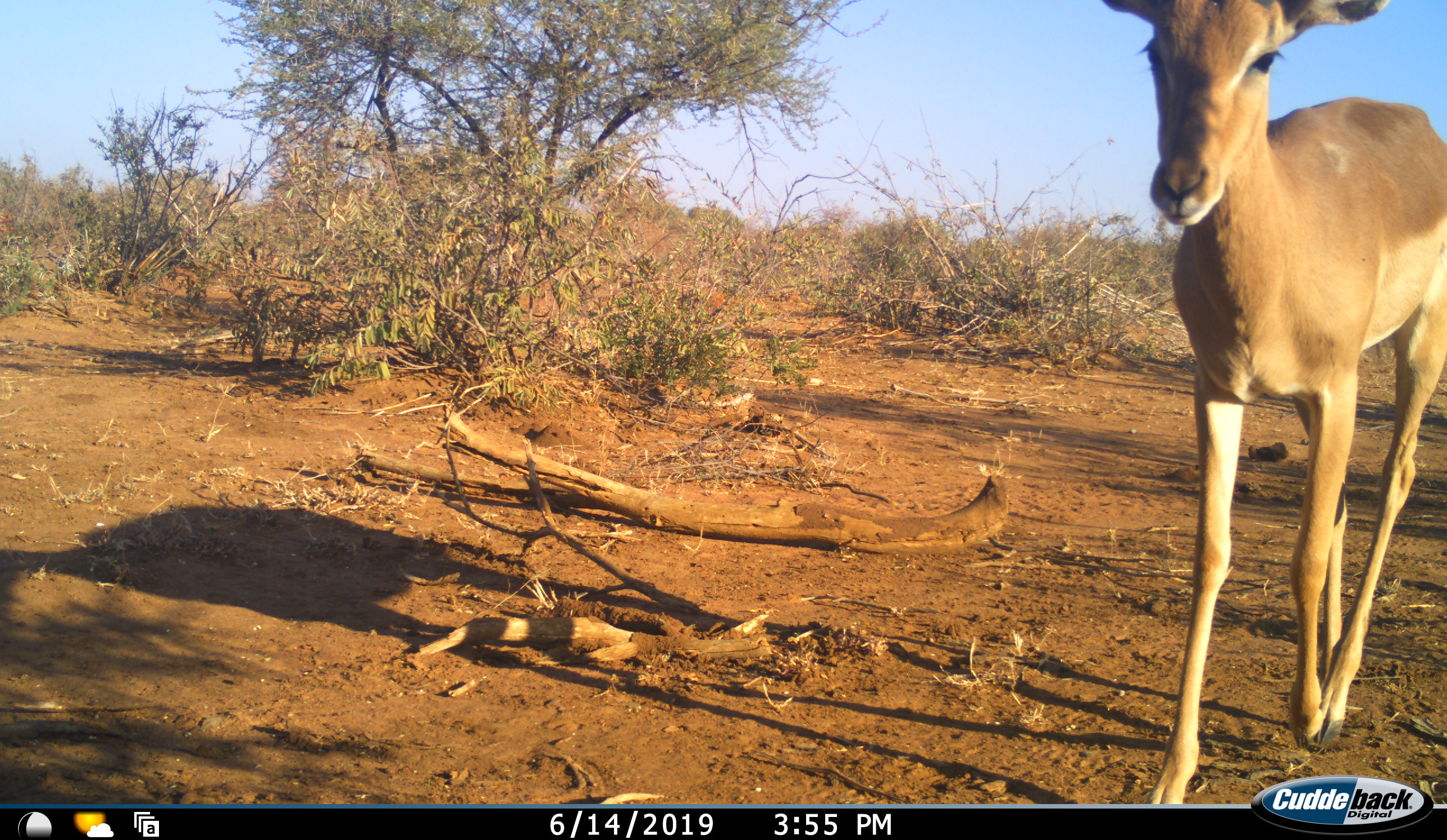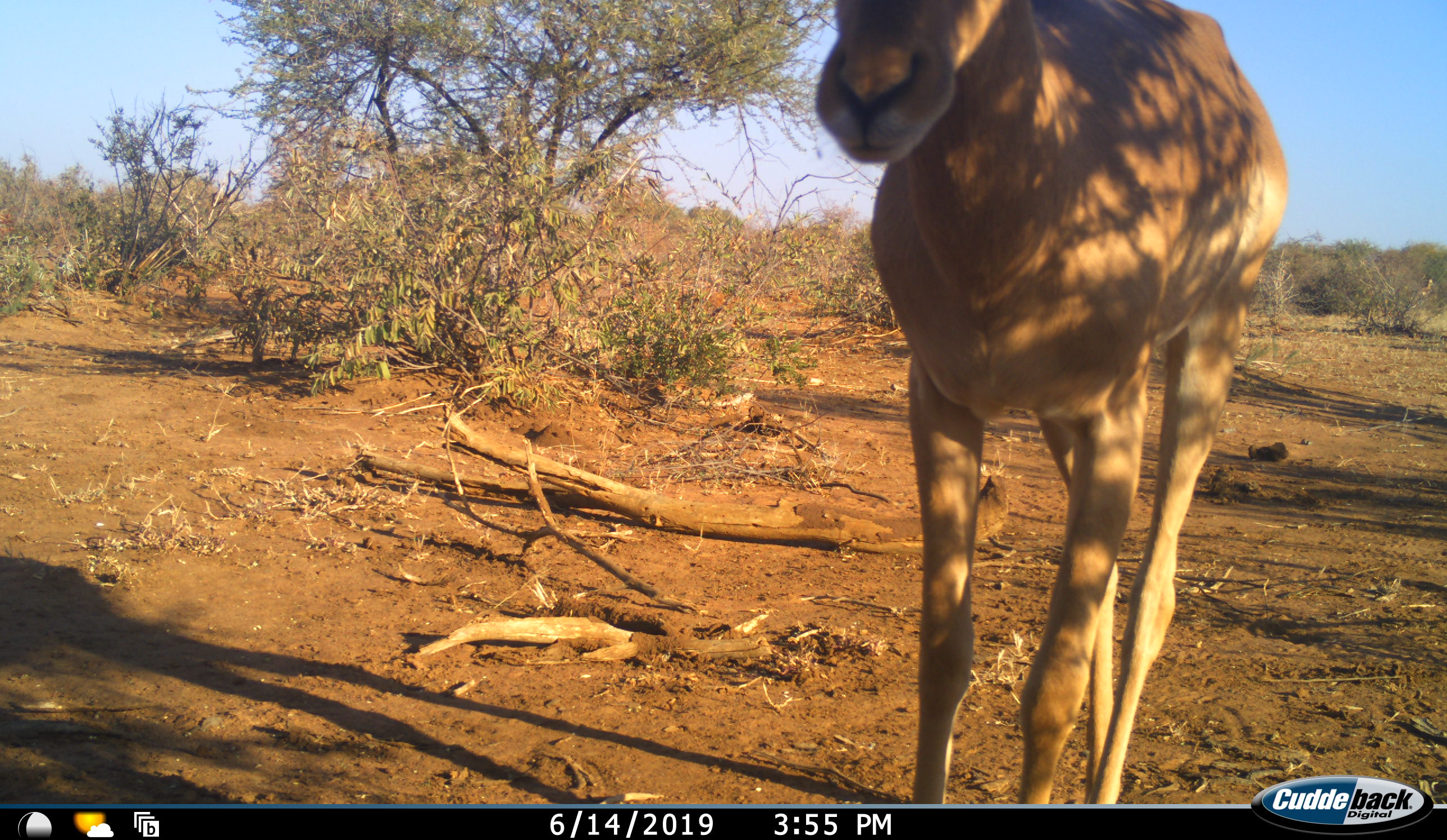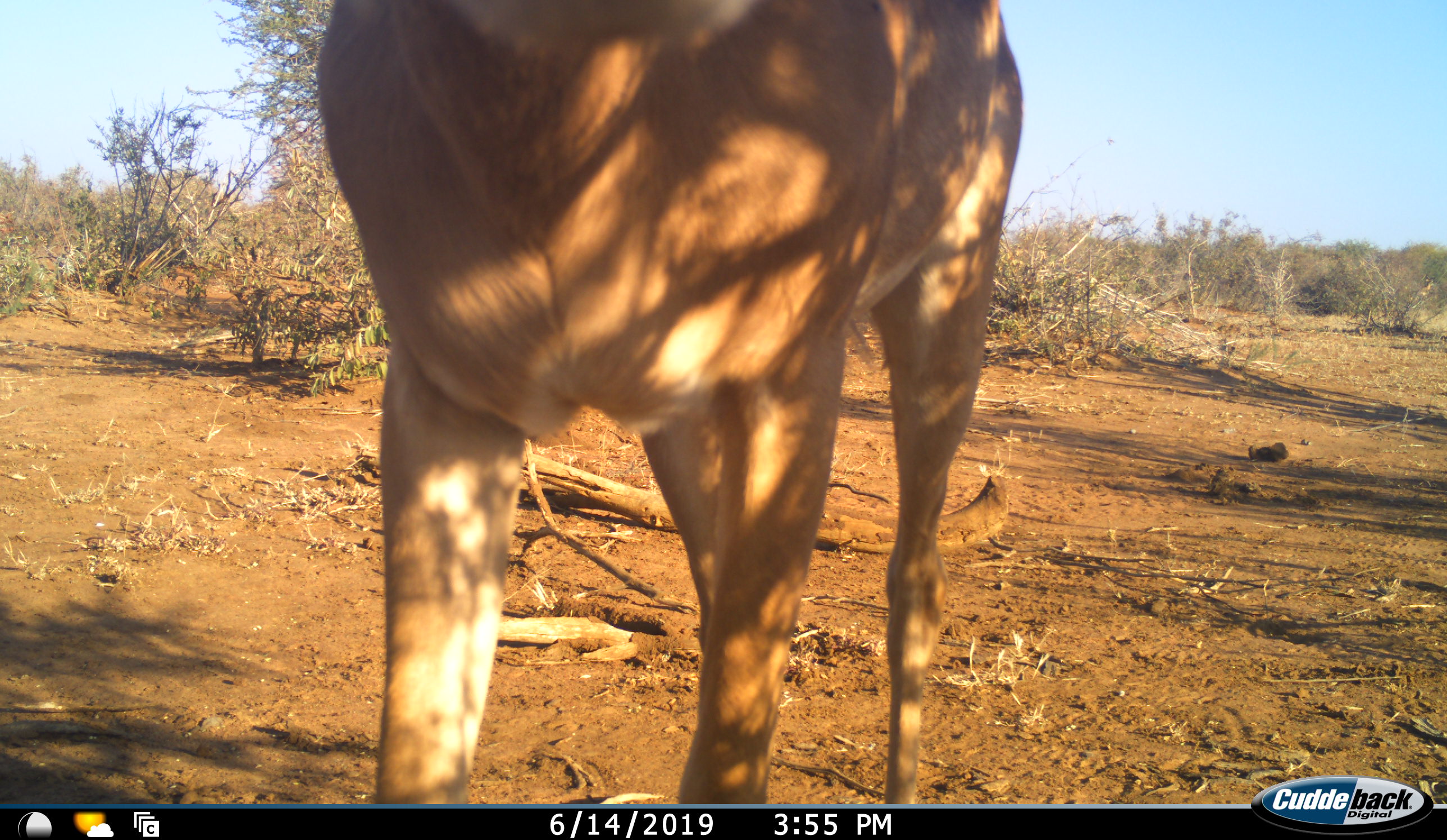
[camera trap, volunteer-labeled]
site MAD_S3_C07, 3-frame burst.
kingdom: Animalia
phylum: Chordata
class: Mammalia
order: Artiodactyla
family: Bovidae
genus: Aepyceros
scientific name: Aepyceros melampus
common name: impala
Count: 1.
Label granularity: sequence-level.